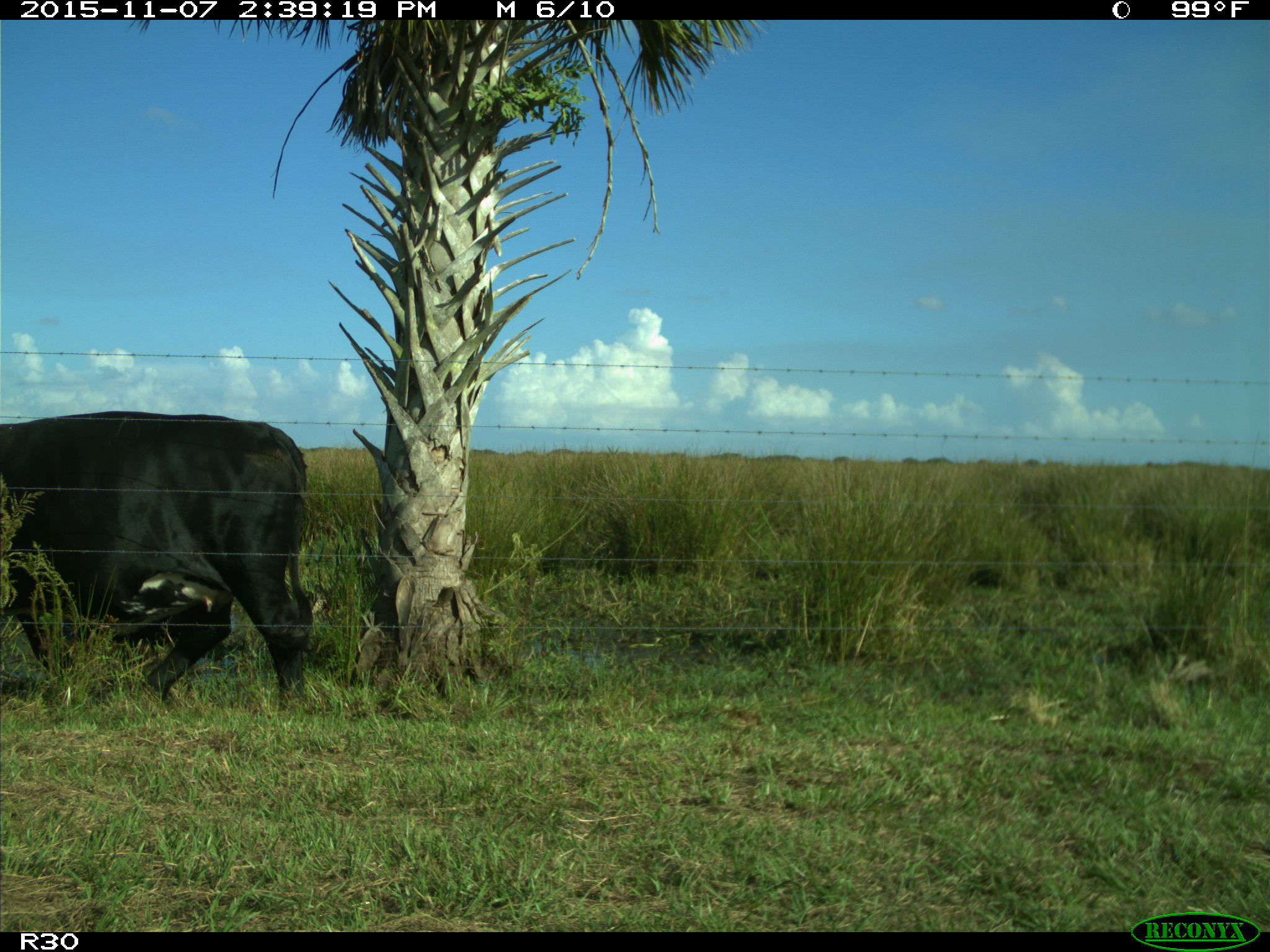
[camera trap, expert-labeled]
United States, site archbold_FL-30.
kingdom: Animalia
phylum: Chordata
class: Mammalia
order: Artiodactyla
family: Bovidae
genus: Bos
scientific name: Bos taurus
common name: domestic cow